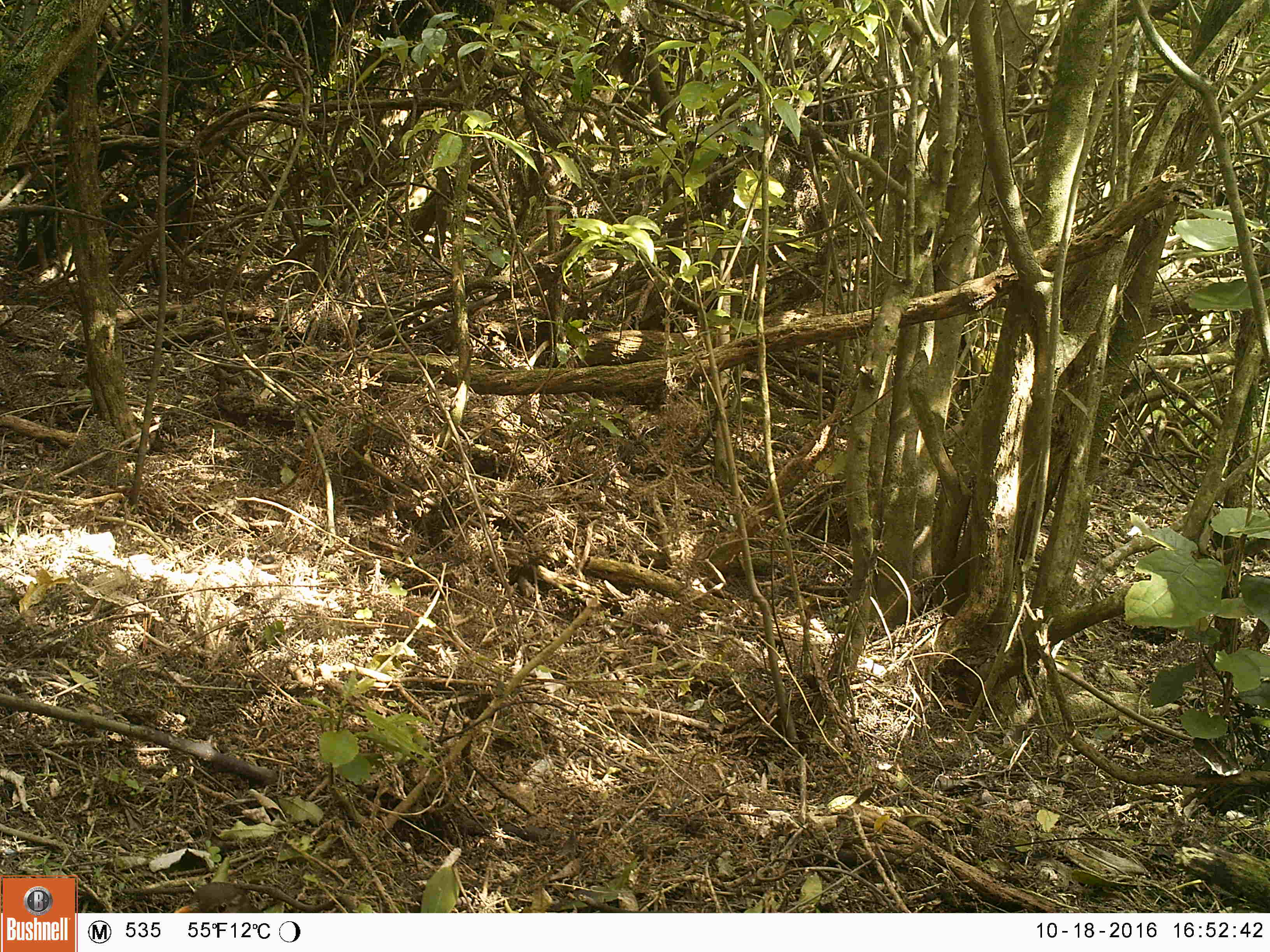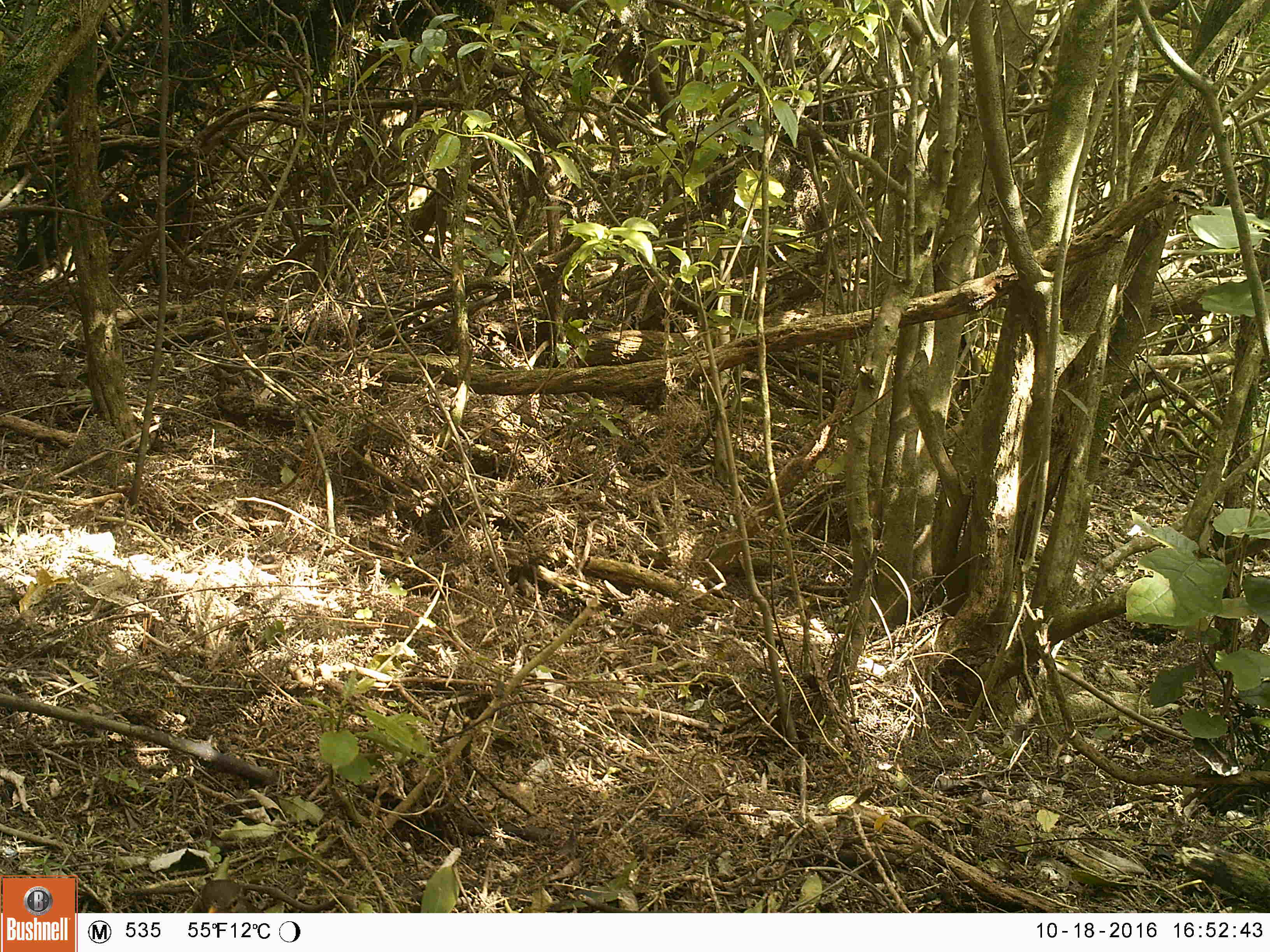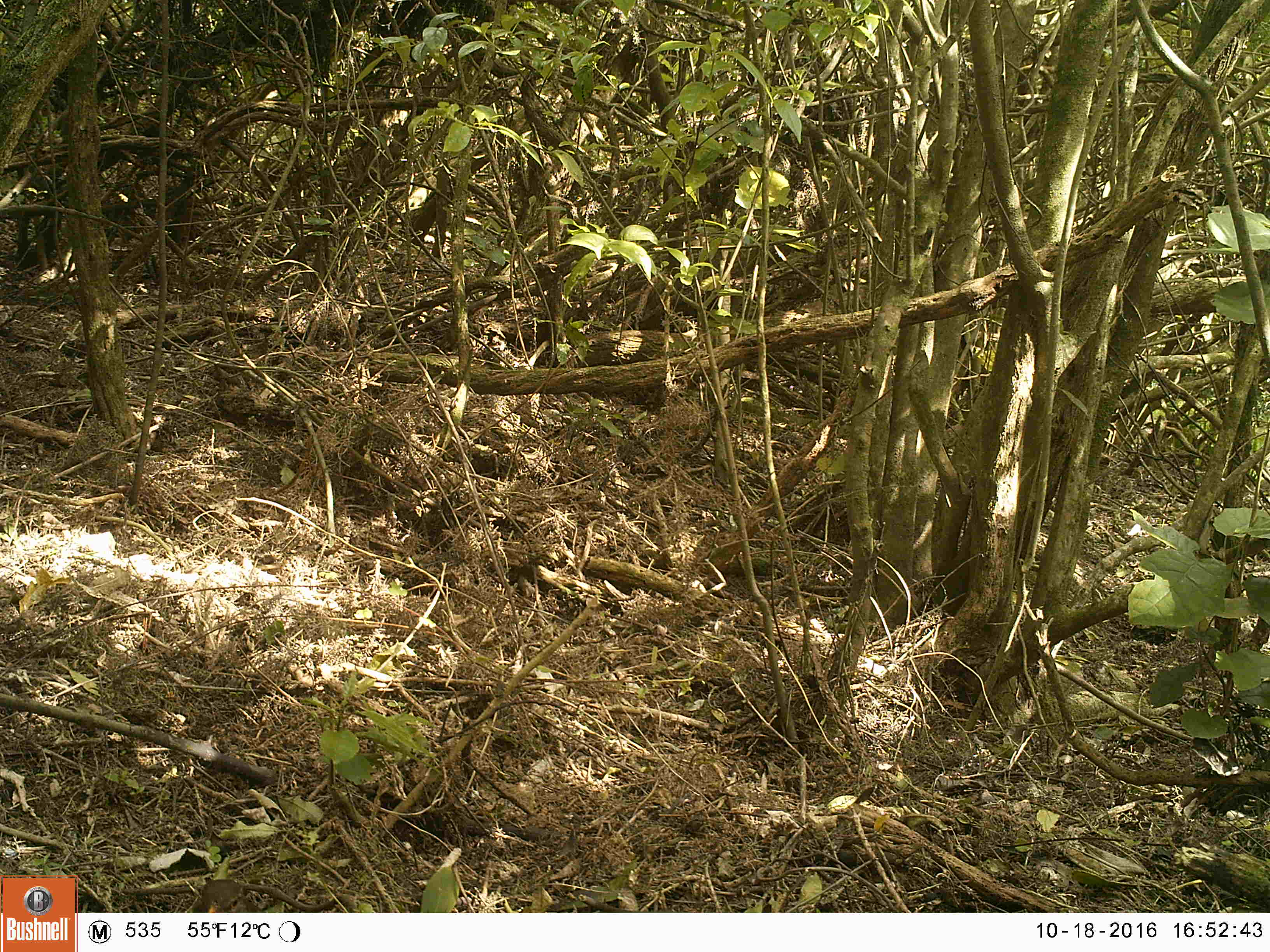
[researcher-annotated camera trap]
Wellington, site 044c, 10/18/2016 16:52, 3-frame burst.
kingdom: Animalia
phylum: Chordata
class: Aves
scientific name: Aves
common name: bird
Bird (Aves).